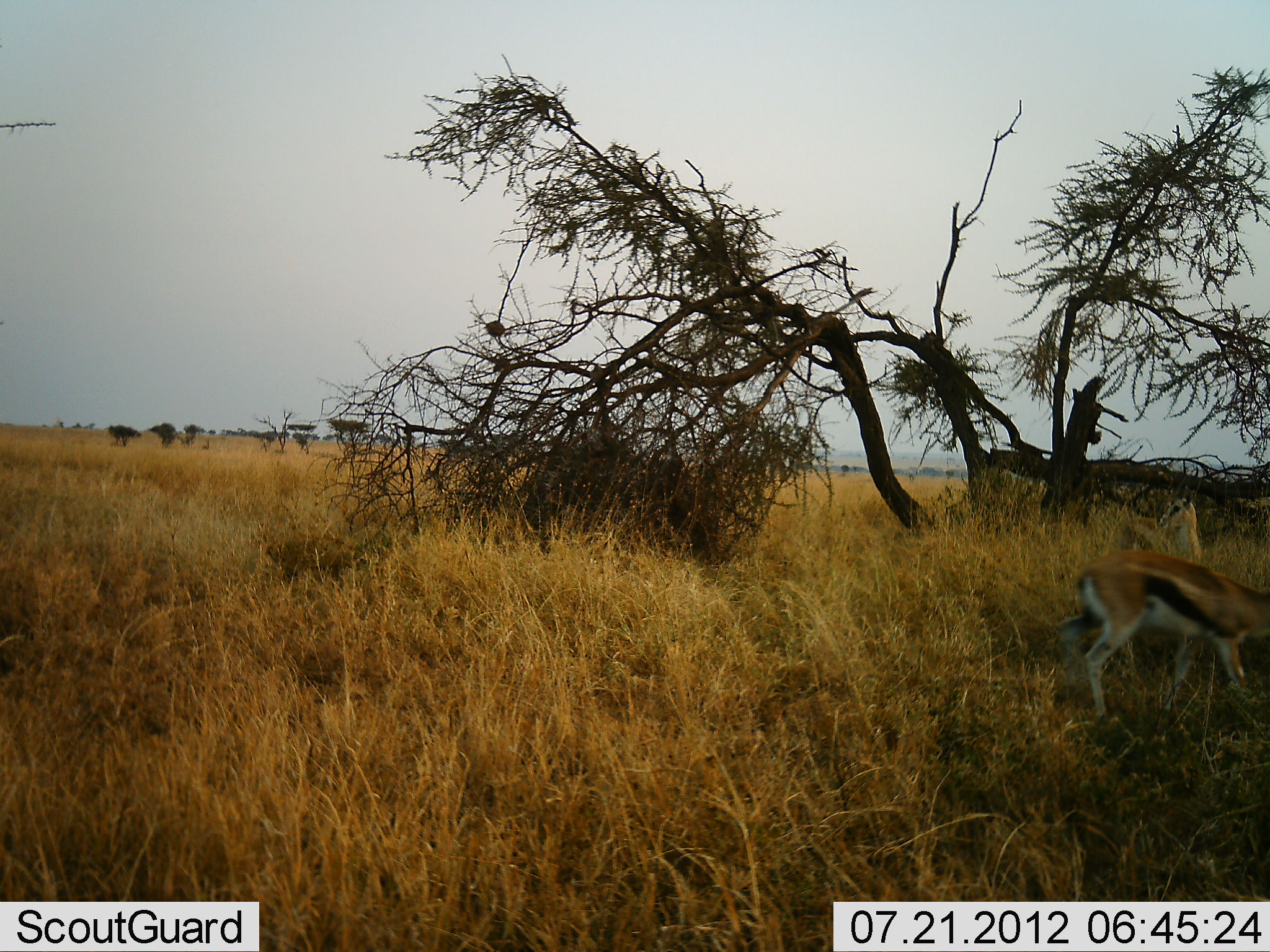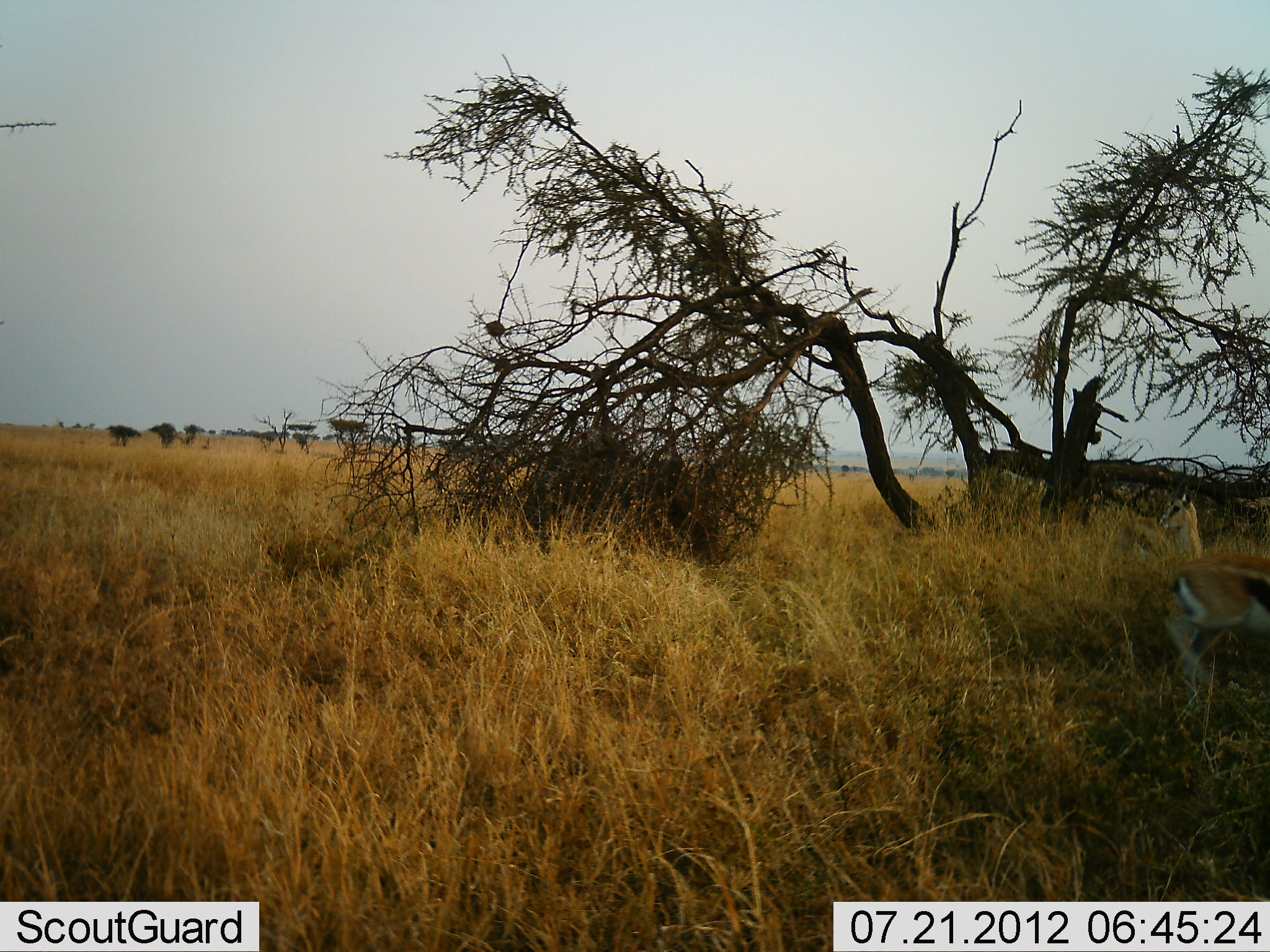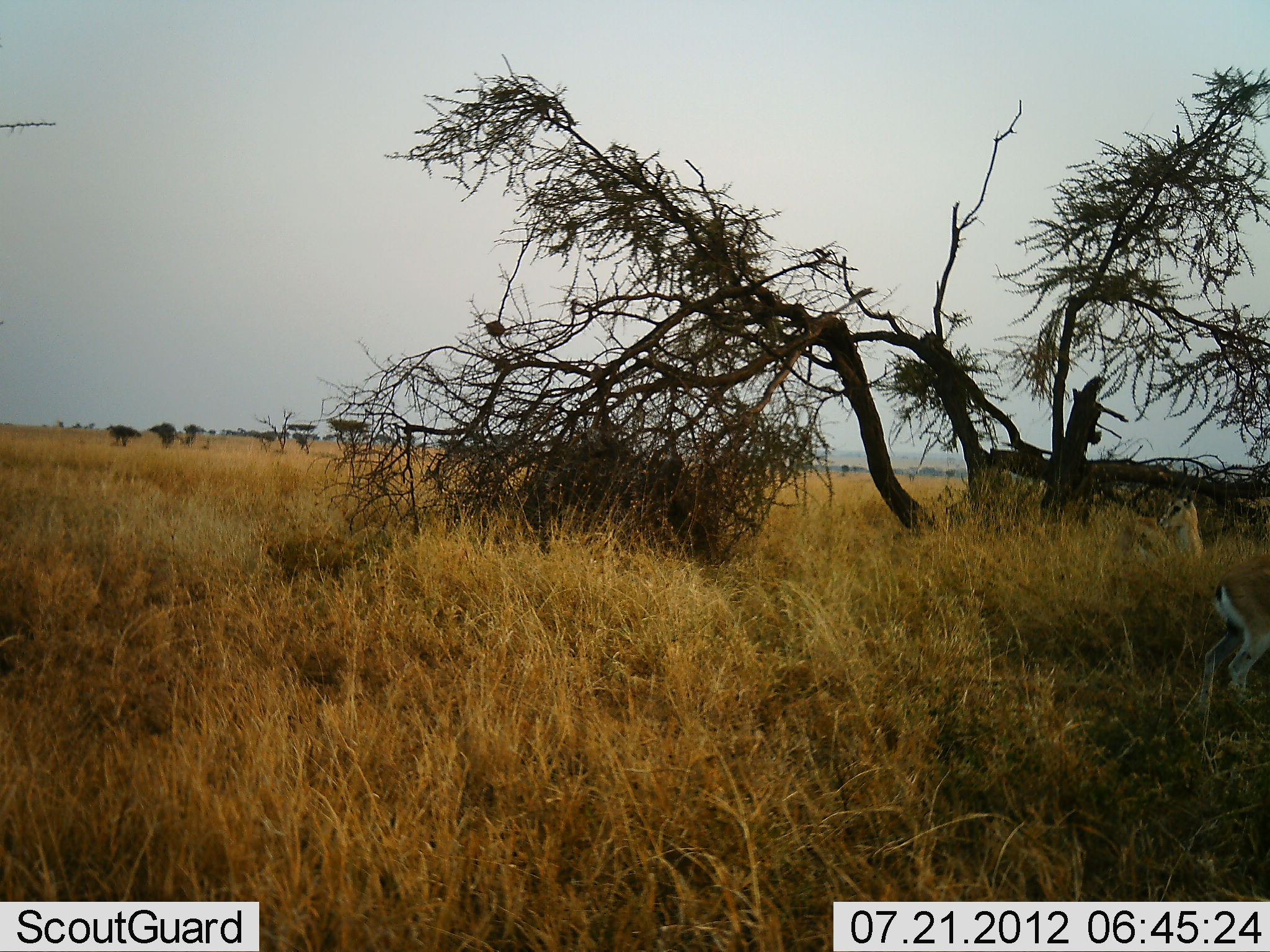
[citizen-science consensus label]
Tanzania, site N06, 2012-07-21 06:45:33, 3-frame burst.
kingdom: Animalia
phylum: Chordata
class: Mammalia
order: Artiodactyla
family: Bovidae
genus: Eudorcas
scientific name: Eudorcas thomsonii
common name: thomson's gazelle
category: gazellethomsons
Gazellethomsons (thomson's gazelle) (Eudorcas thomsonii), count 2. Behavior (volunteer vote fractions): standing 80%, resting 10%, moving 70%, interacting 0%. Young present (vote fraction): 0%. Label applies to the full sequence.